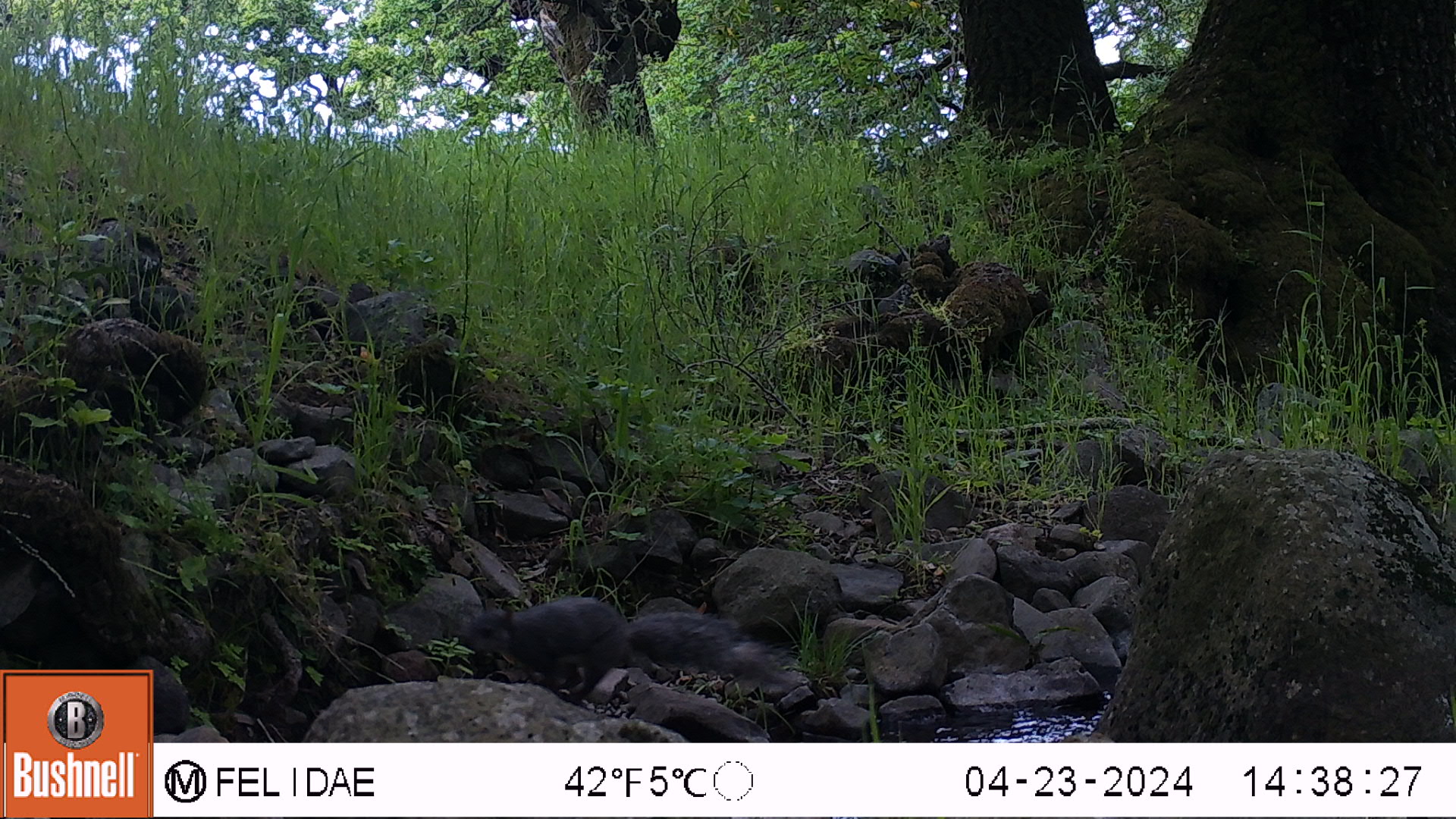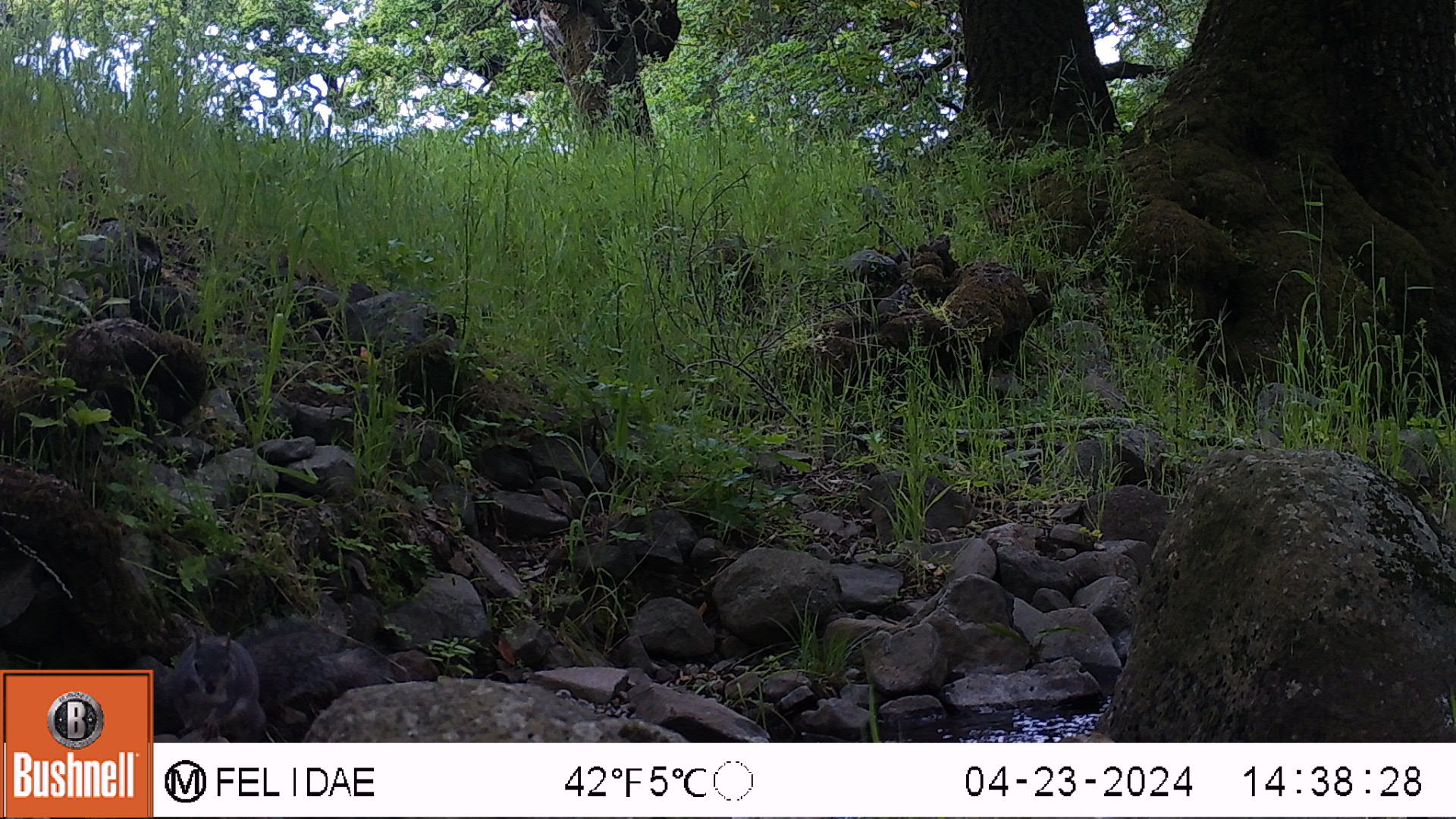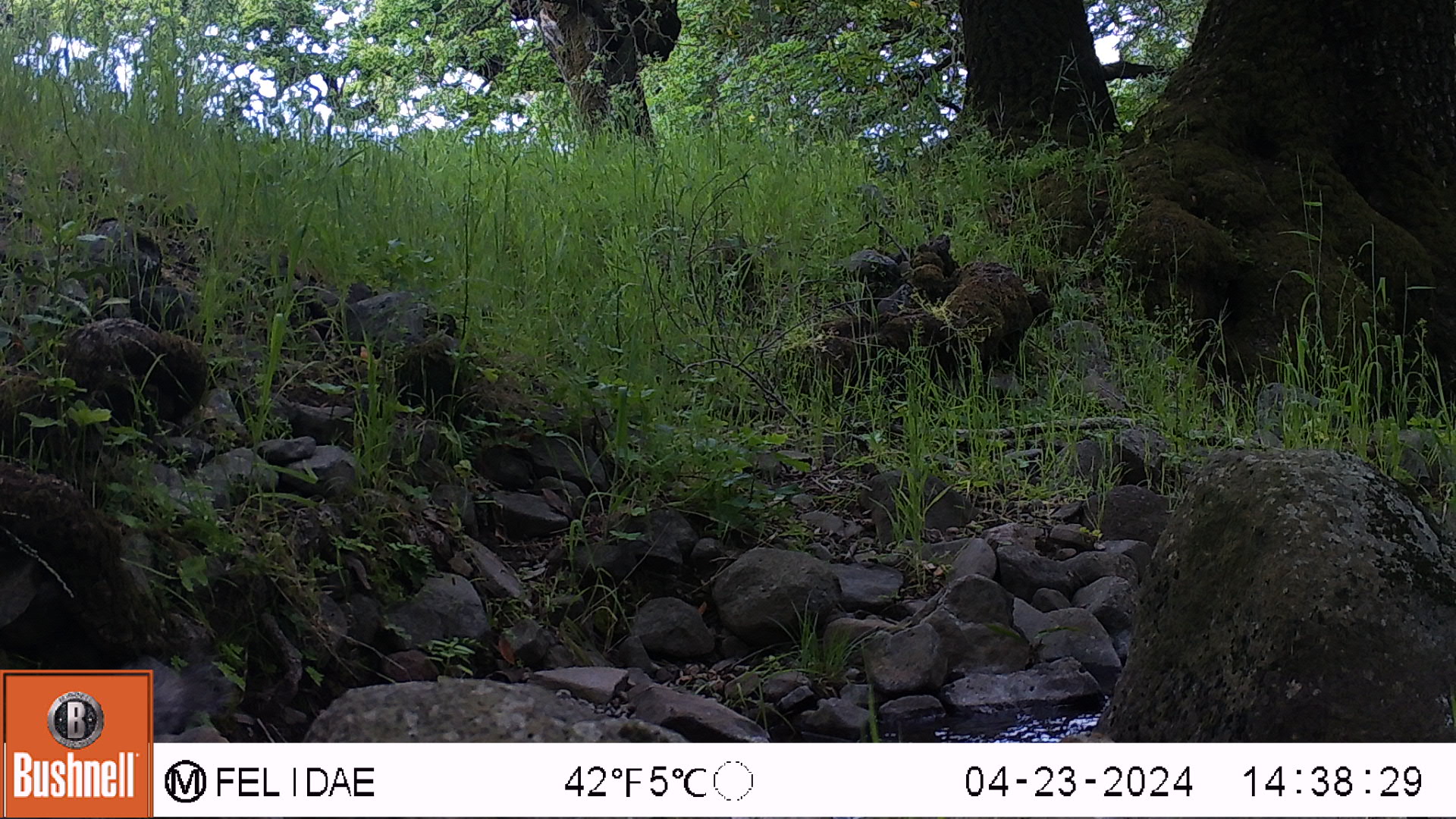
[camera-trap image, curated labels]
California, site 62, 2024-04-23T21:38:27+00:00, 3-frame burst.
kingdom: Animalia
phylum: Chordata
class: Mammalia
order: Rodentia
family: Sciuridae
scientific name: Sciuridae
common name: squirrel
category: unknown squirrel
Unknown squirrel (squirrel) (Sciuridae).